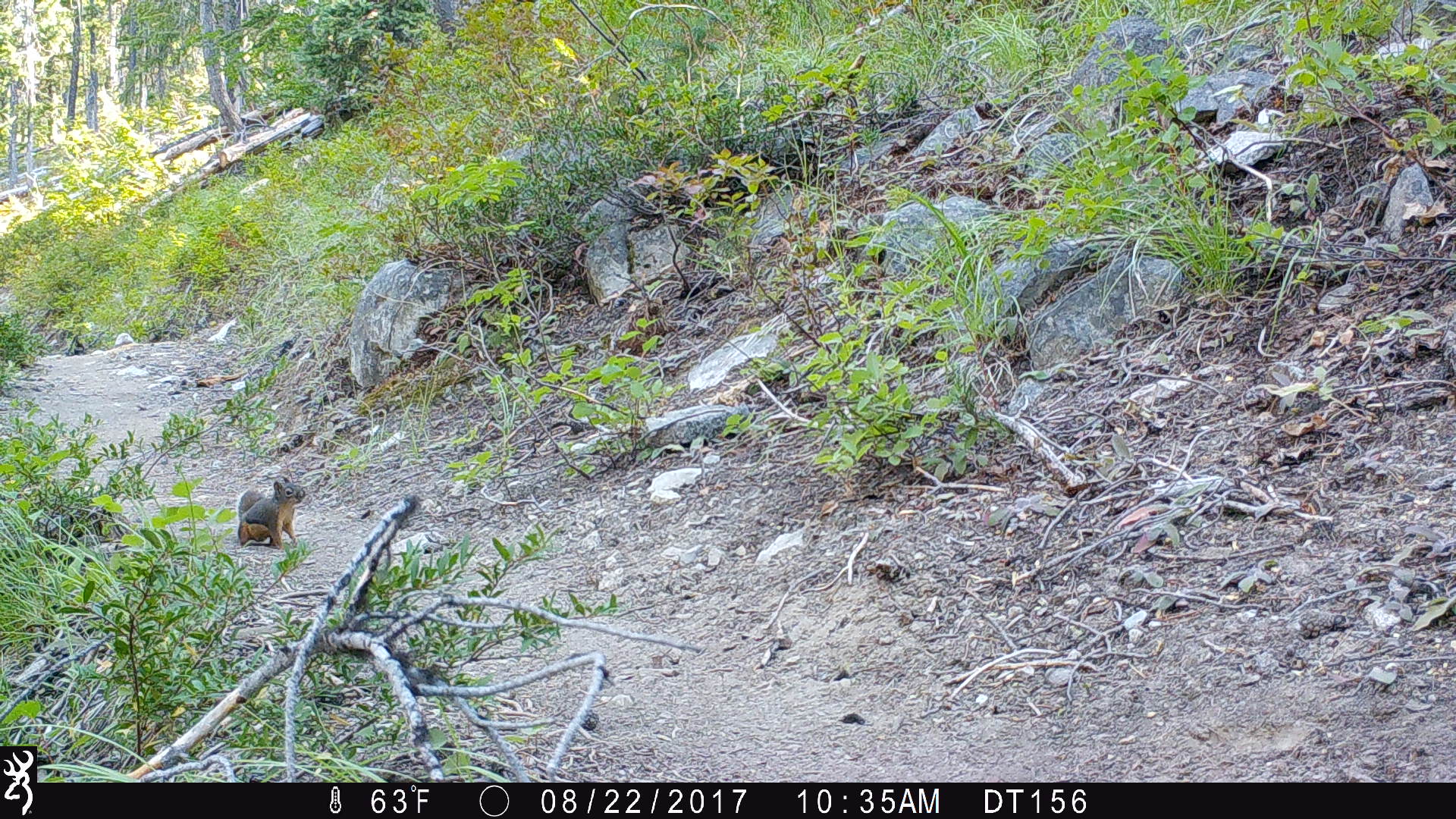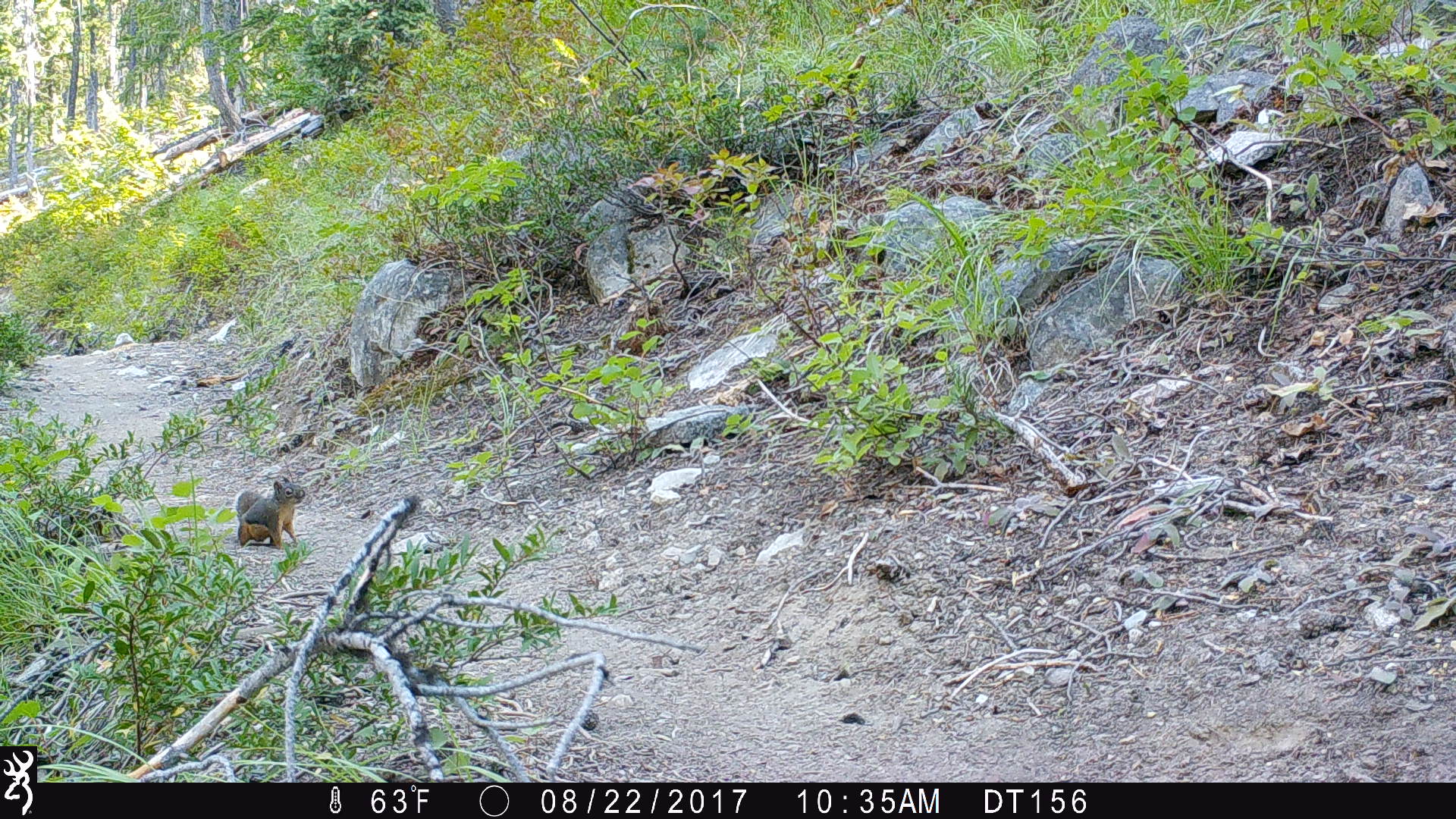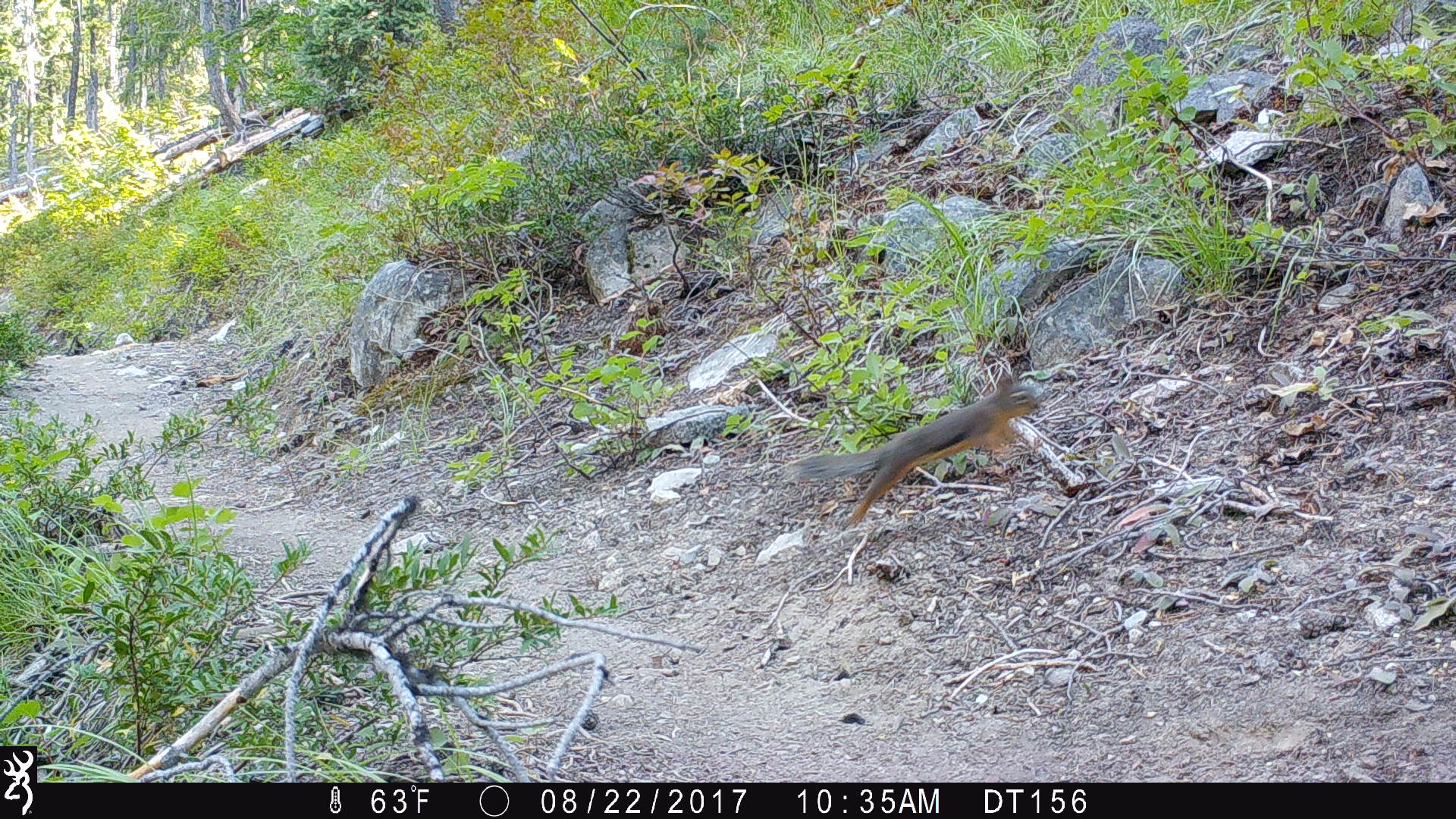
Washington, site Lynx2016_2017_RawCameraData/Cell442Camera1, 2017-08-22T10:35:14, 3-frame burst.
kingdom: Animalia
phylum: Chordata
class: Mammalia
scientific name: Mammalia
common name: small mammal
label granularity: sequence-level